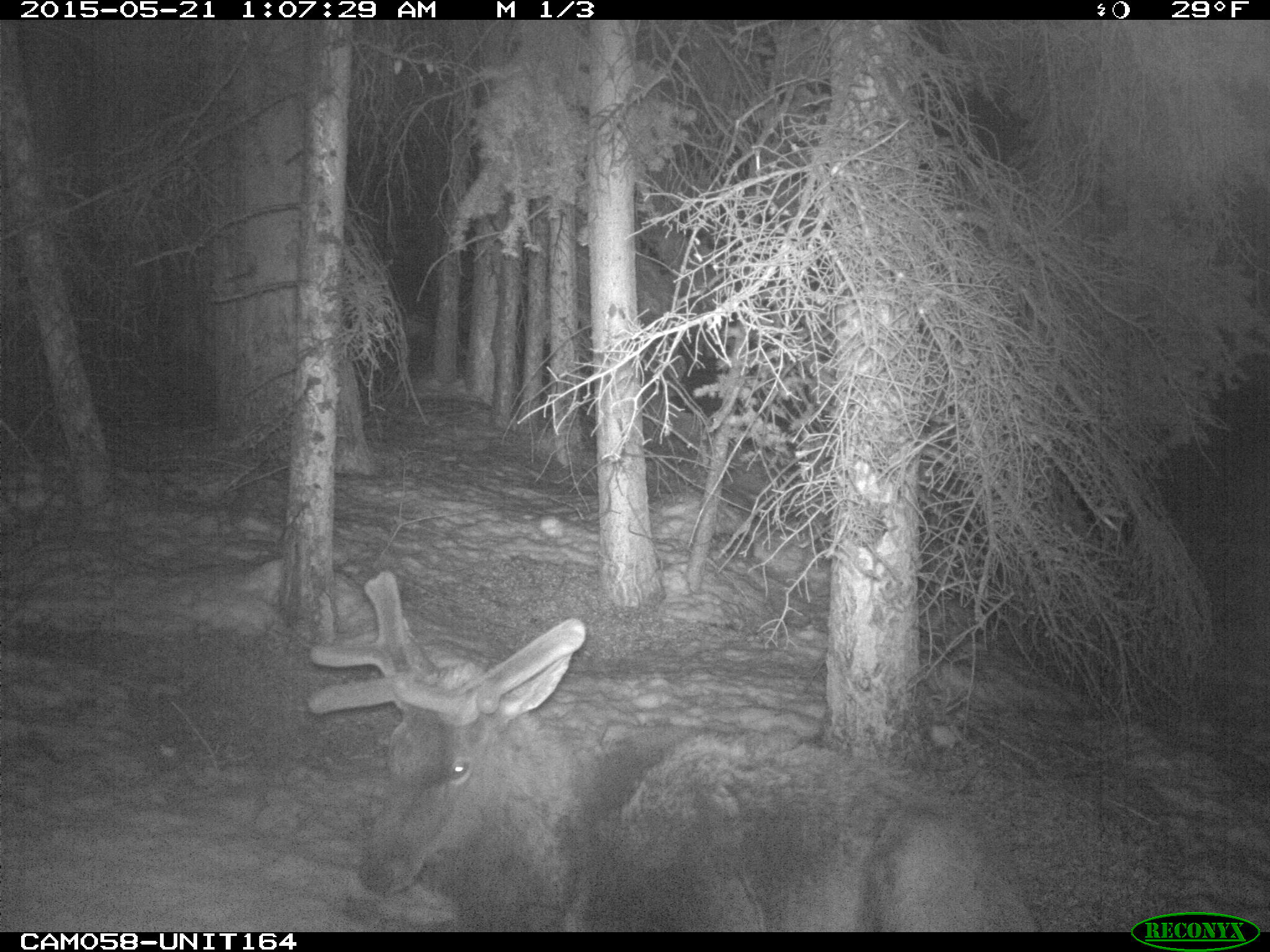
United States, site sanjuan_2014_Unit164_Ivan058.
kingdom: Animalia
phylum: Chordata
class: Mammalia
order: Artiodactyla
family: Cervidae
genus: Cervus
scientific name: Cervus elaphus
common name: red deer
Cervus elaphus (red deer).